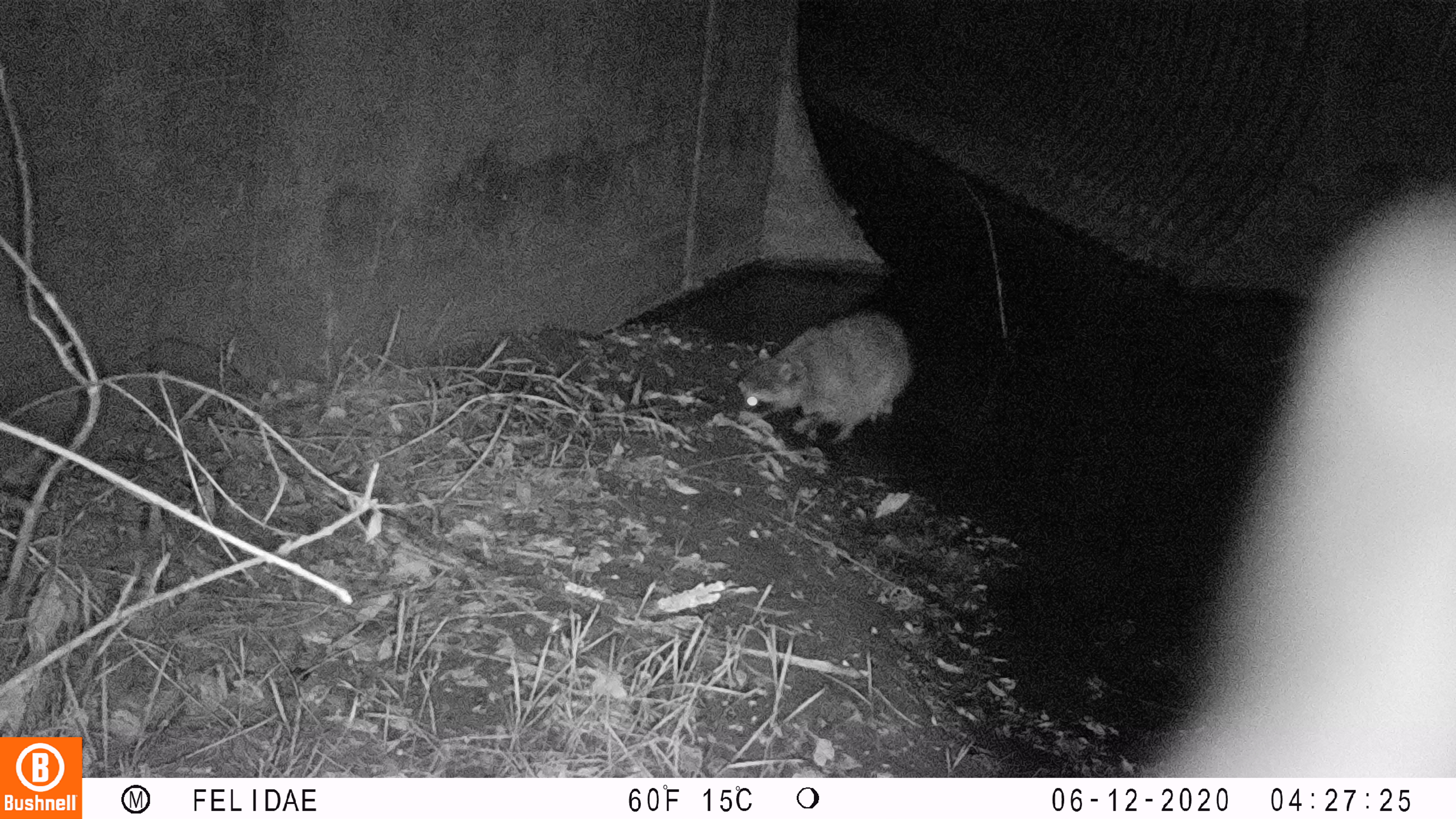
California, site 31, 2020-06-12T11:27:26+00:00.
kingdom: Animalia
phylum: Chordata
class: Mammalia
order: Carnivora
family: Procyonidae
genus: Procyon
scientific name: Procyon lotor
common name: raccoon